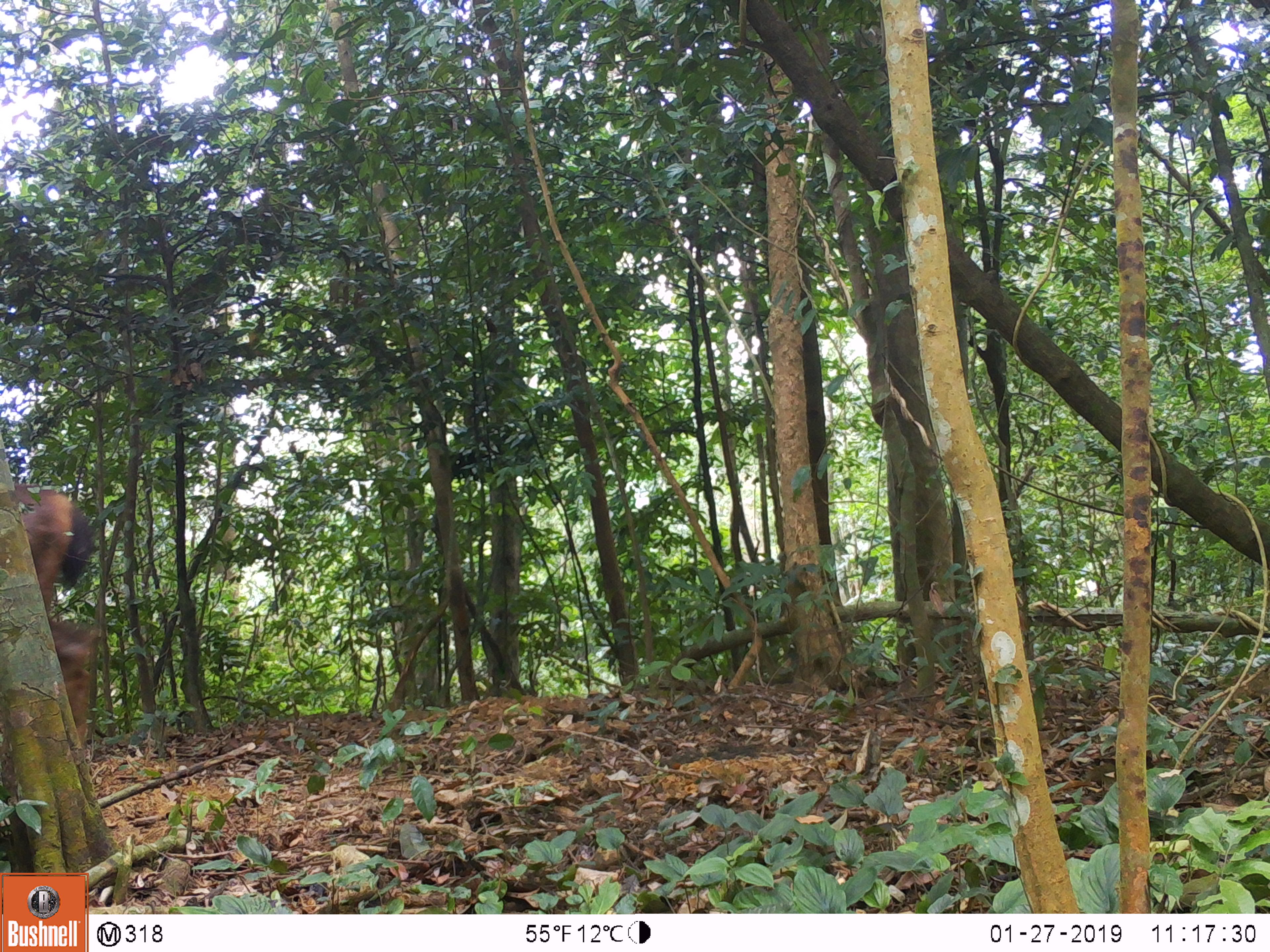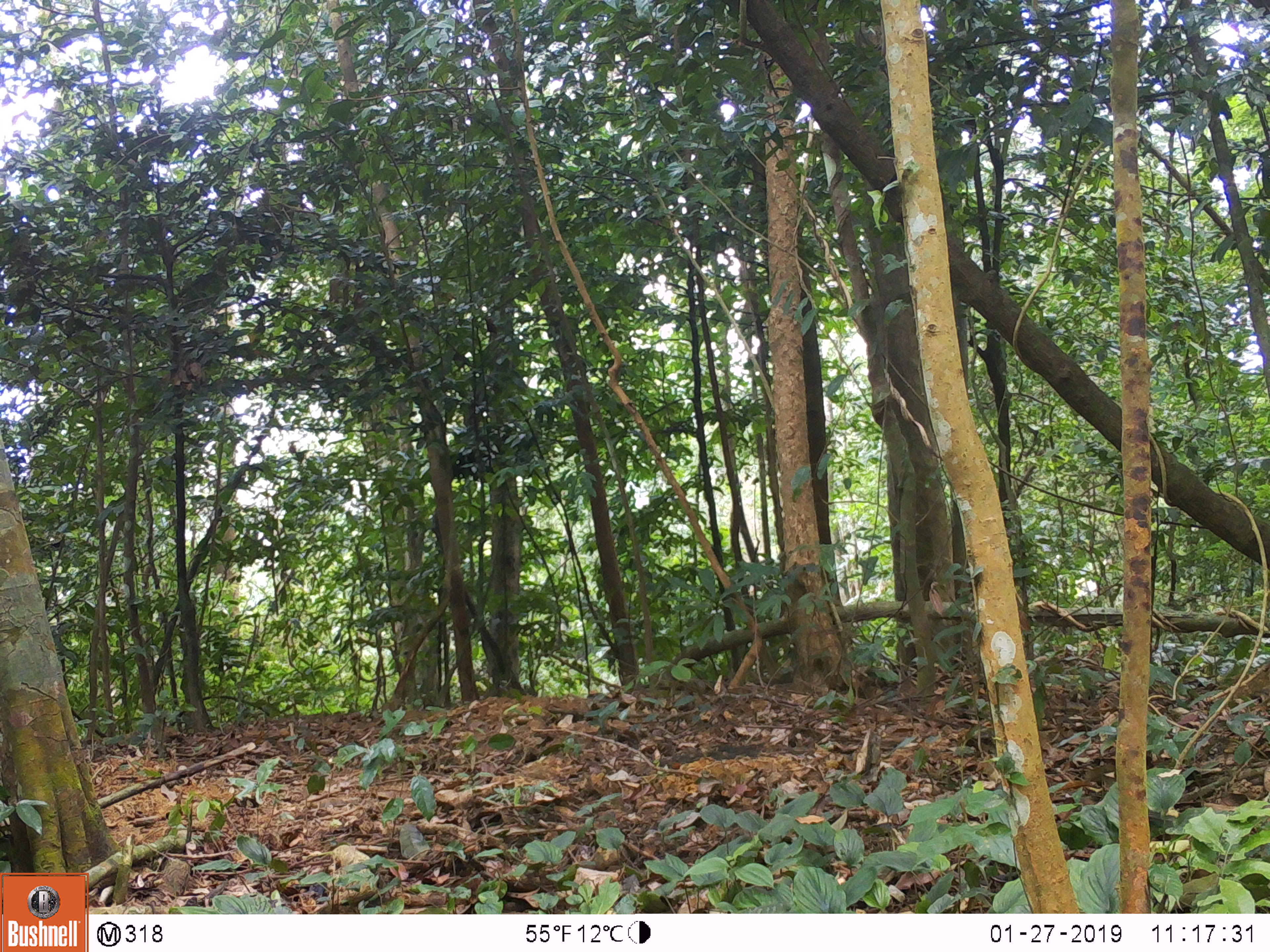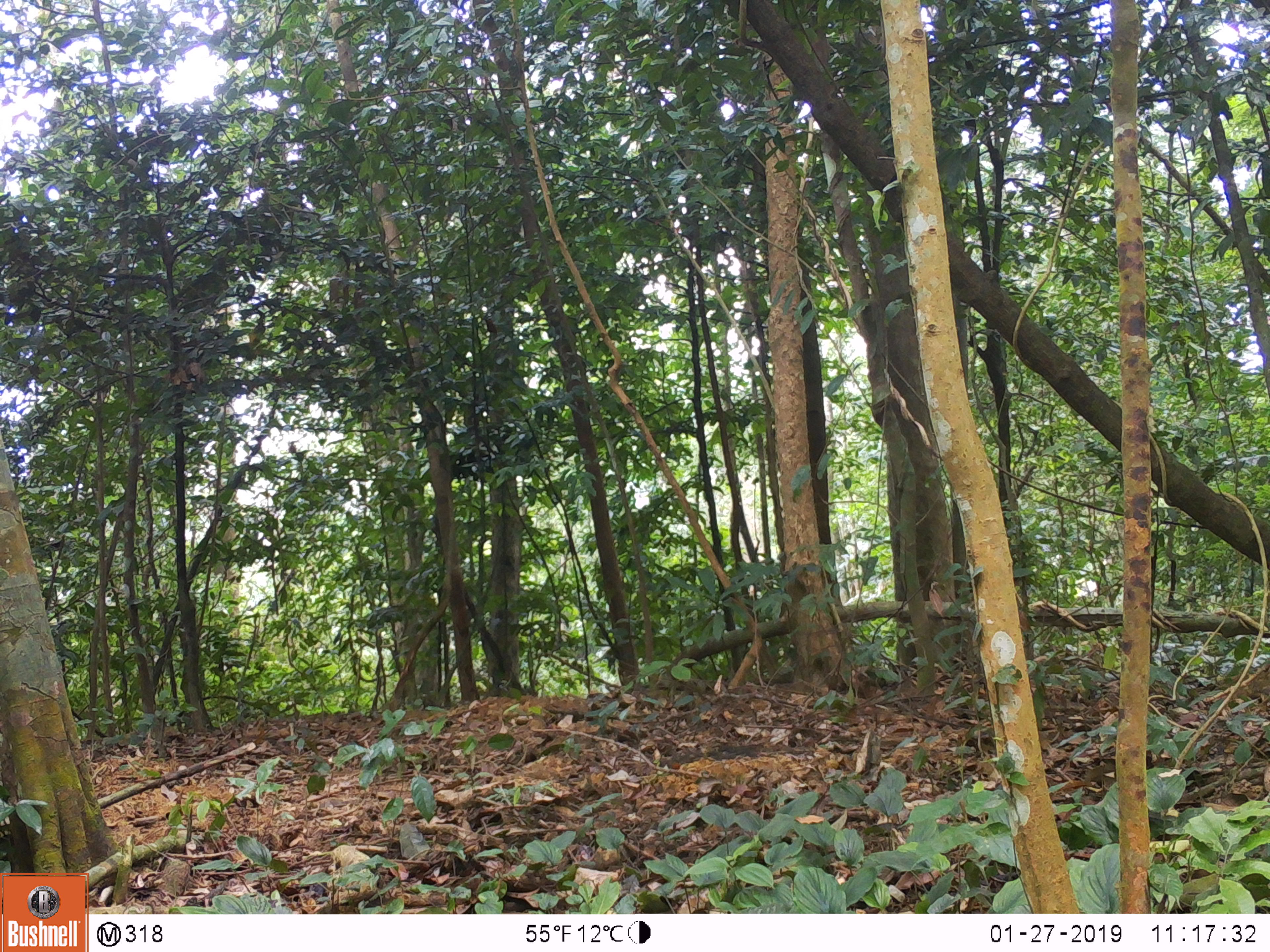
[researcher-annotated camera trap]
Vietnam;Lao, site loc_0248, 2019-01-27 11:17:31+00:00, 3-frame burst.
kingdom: Animalia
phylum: Chordata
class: Mammalia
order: Artiodactyla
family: Cervidae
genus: Rusa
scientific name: Rusa unicolor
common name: sambar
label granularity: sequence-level